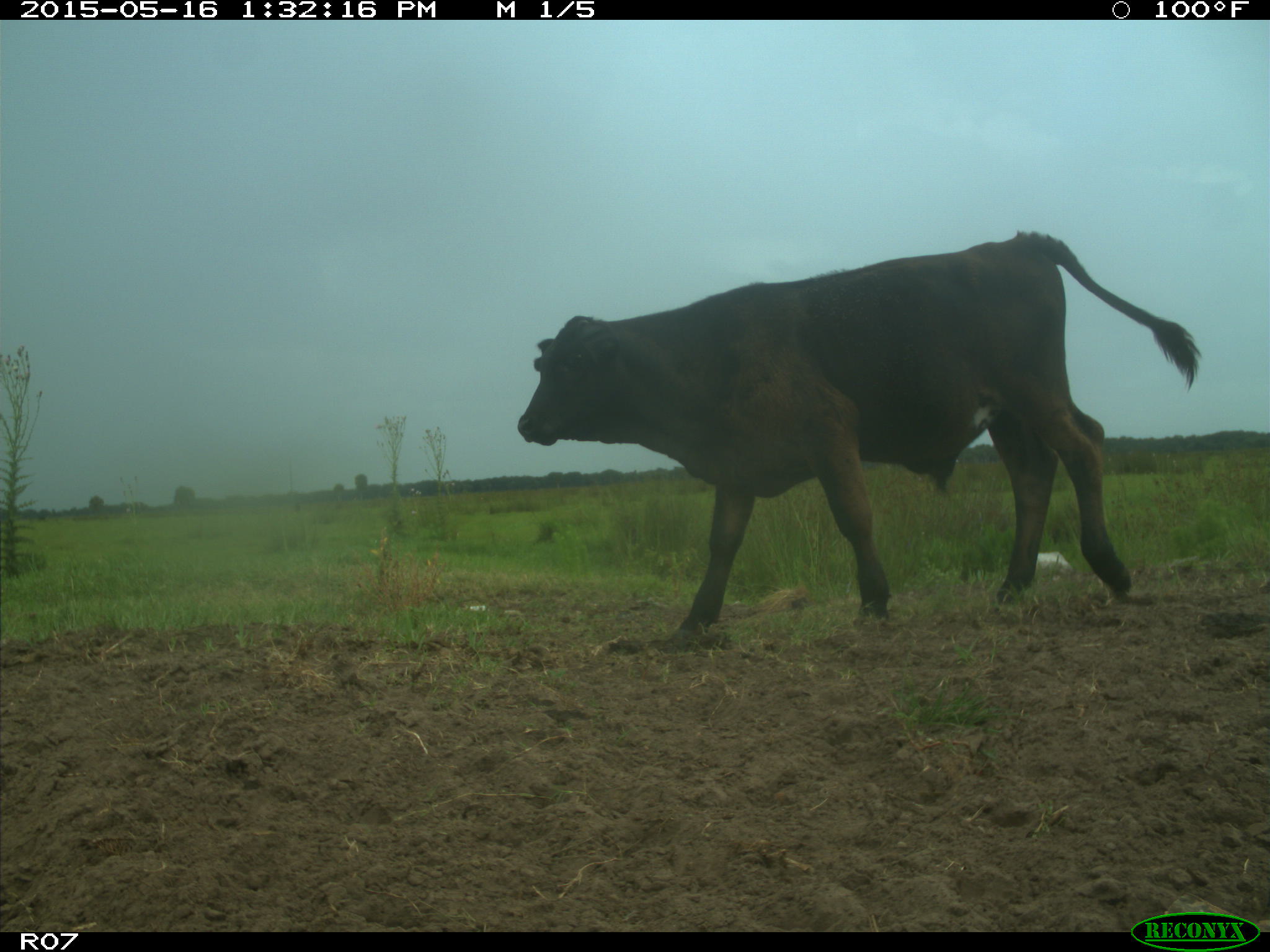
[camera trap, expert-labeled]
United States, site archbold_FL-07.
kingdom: Animalia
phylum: Chordata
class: Mammalia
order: Artiodactyla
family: Bovidae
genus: Bos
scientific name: Bos taurus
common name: domestic cow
Bos taurus (domestic cow).